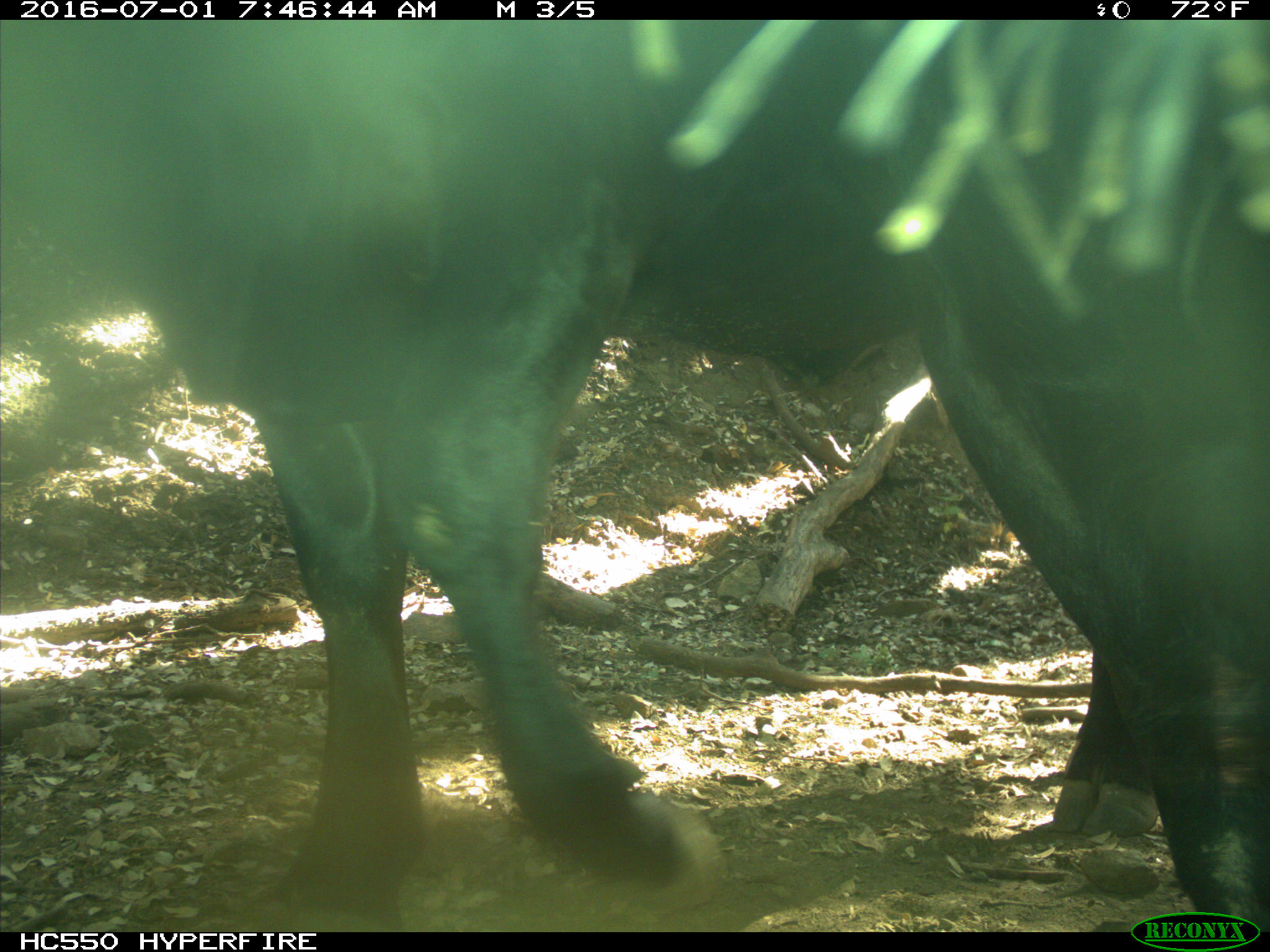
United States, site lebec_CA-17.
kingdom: Animalia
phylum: Chordata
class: Mammalia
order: Artiodactyla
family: Bovidae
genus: Bos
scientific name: Bos taurus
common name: domestic cow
Bos taurus (domestic cow).